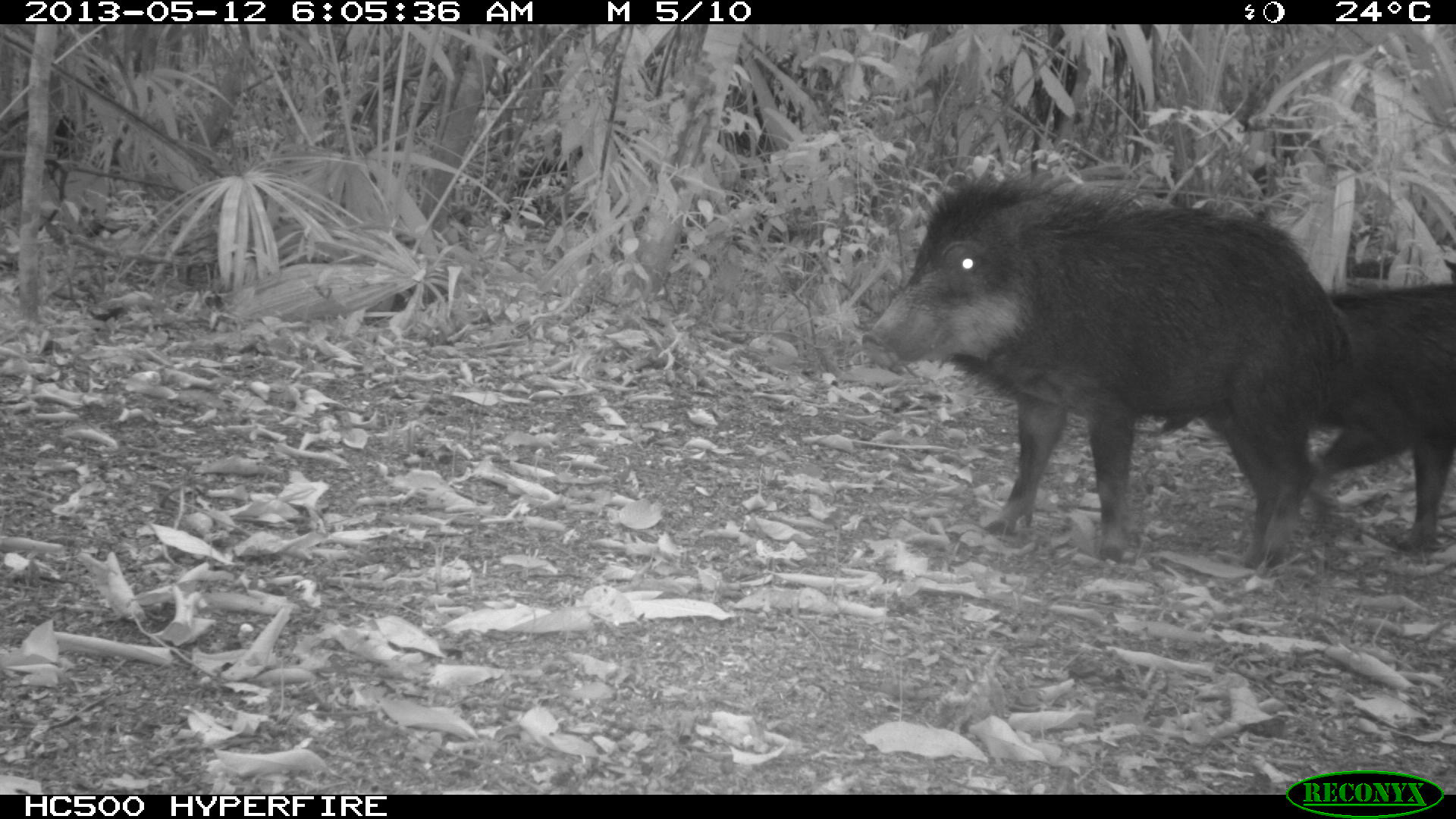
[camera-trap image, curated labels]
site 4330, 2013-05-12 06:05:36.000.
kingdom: Animalia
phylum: Chordata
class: Mammalia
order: Artiodactyla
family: Tayassuidae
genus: Tayassu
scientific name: Tayassu pecari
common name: white-lipped peccary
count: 2